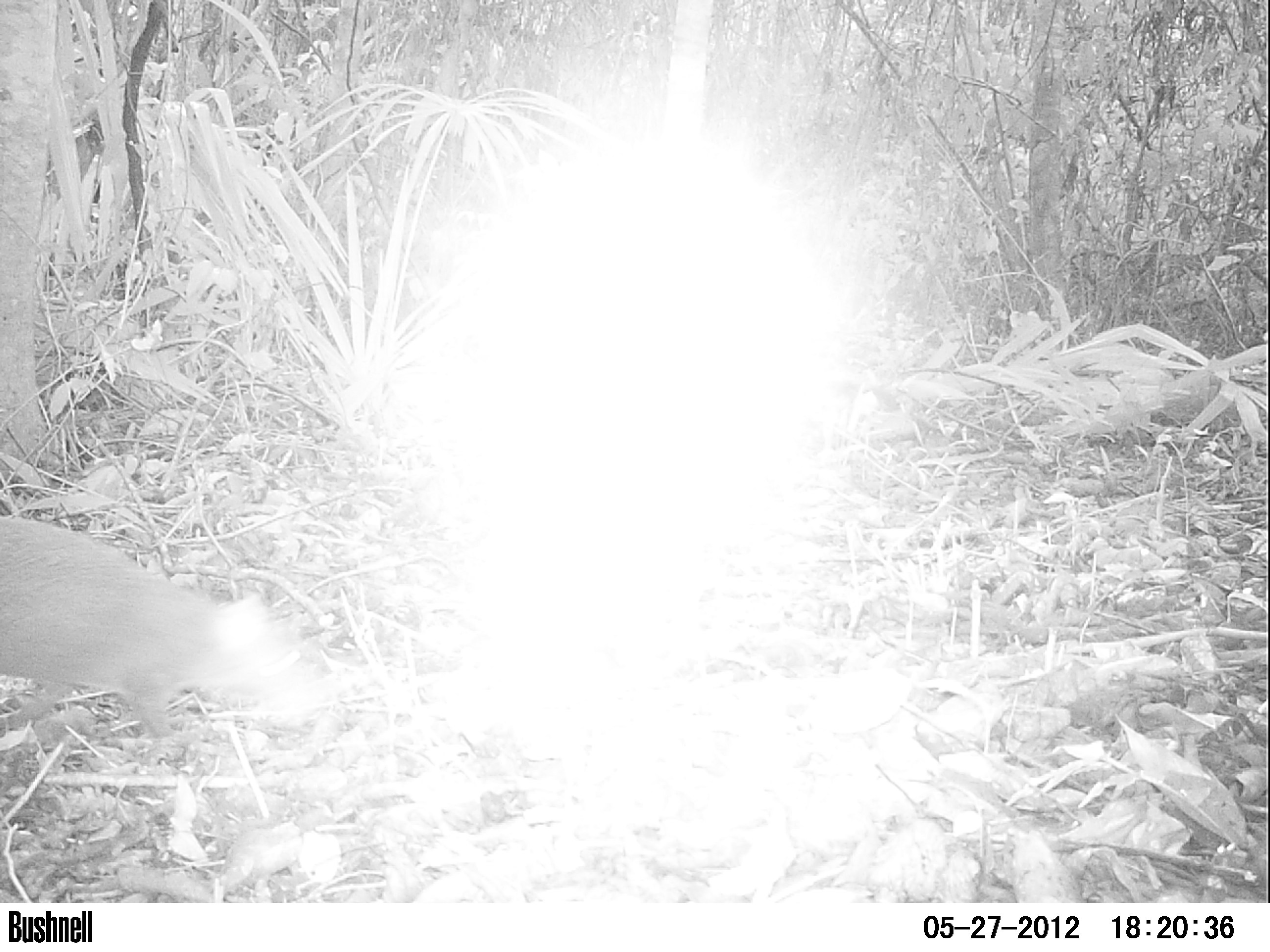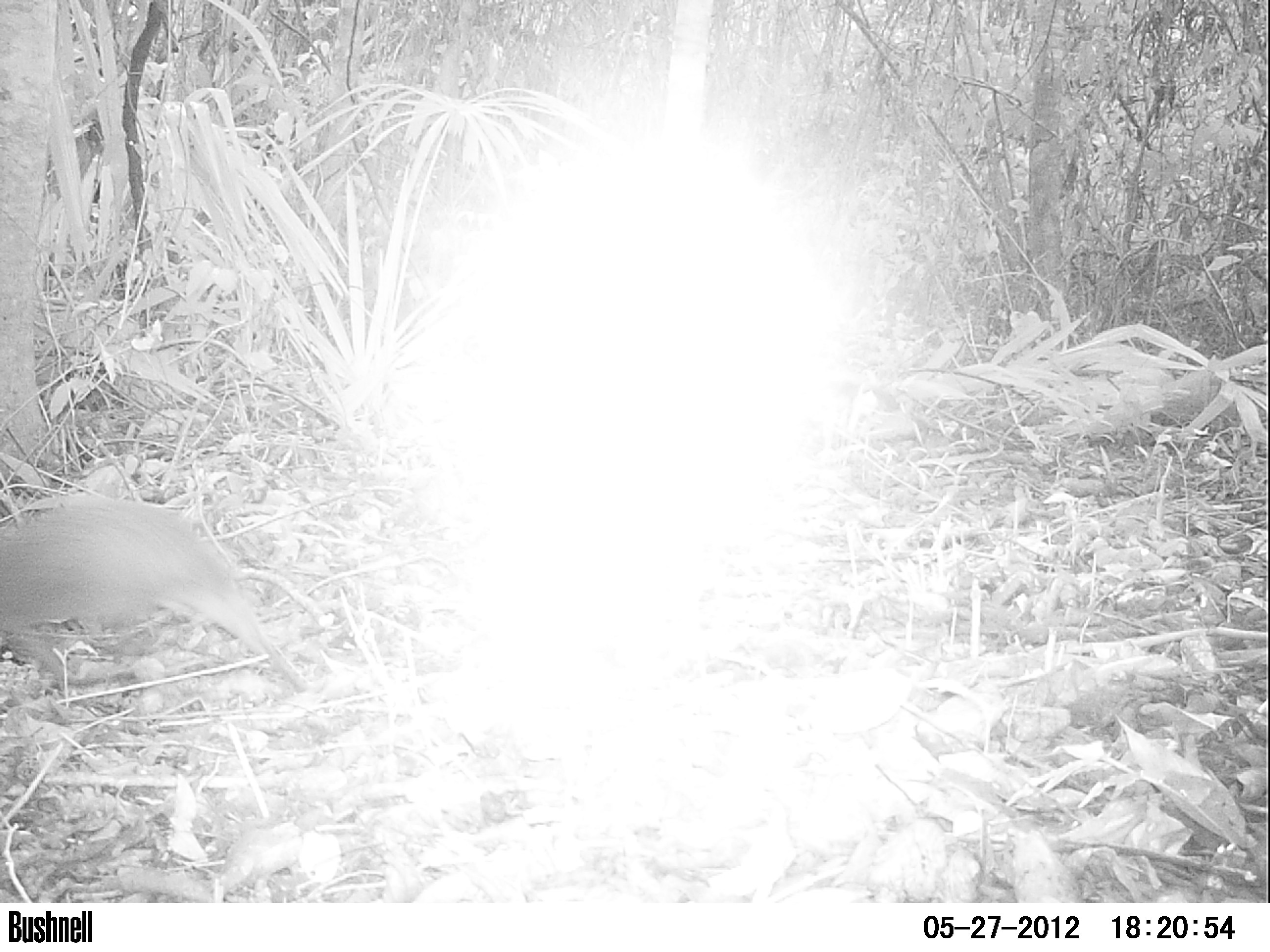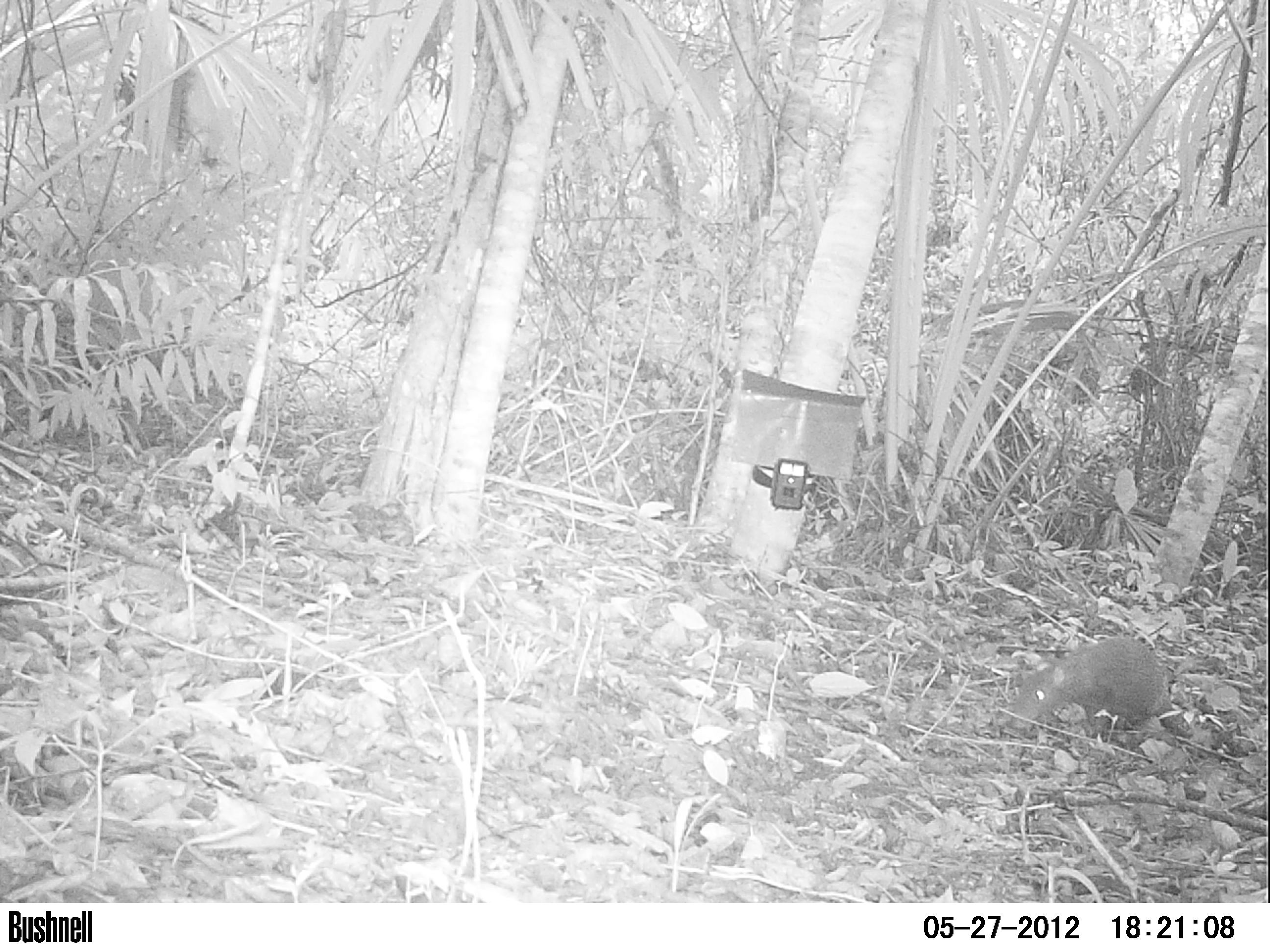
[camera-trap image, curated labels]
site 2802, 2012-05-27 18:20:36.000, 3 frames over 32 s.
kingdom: Animalia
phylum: Chordata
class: Mammalia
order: Rodentia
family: Dasyproctidae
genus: Dasyprocta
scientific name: Dasyprocta punctata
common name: central american agouti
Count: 1.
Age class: adult.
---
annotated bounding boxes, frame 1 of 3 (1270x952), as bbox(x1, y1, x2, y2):
dasyprocta punctata: bbox(0, 511, 342, 746)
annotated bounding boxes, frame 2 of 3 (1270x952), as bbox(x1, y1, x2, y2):
dasyprocta punctata: bbox(0, 488, 310, 693)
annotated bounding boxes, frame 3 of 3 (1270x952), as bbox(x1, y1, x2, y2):
dasyprocta punctata: bbox(1007, 634, 1203, 744)